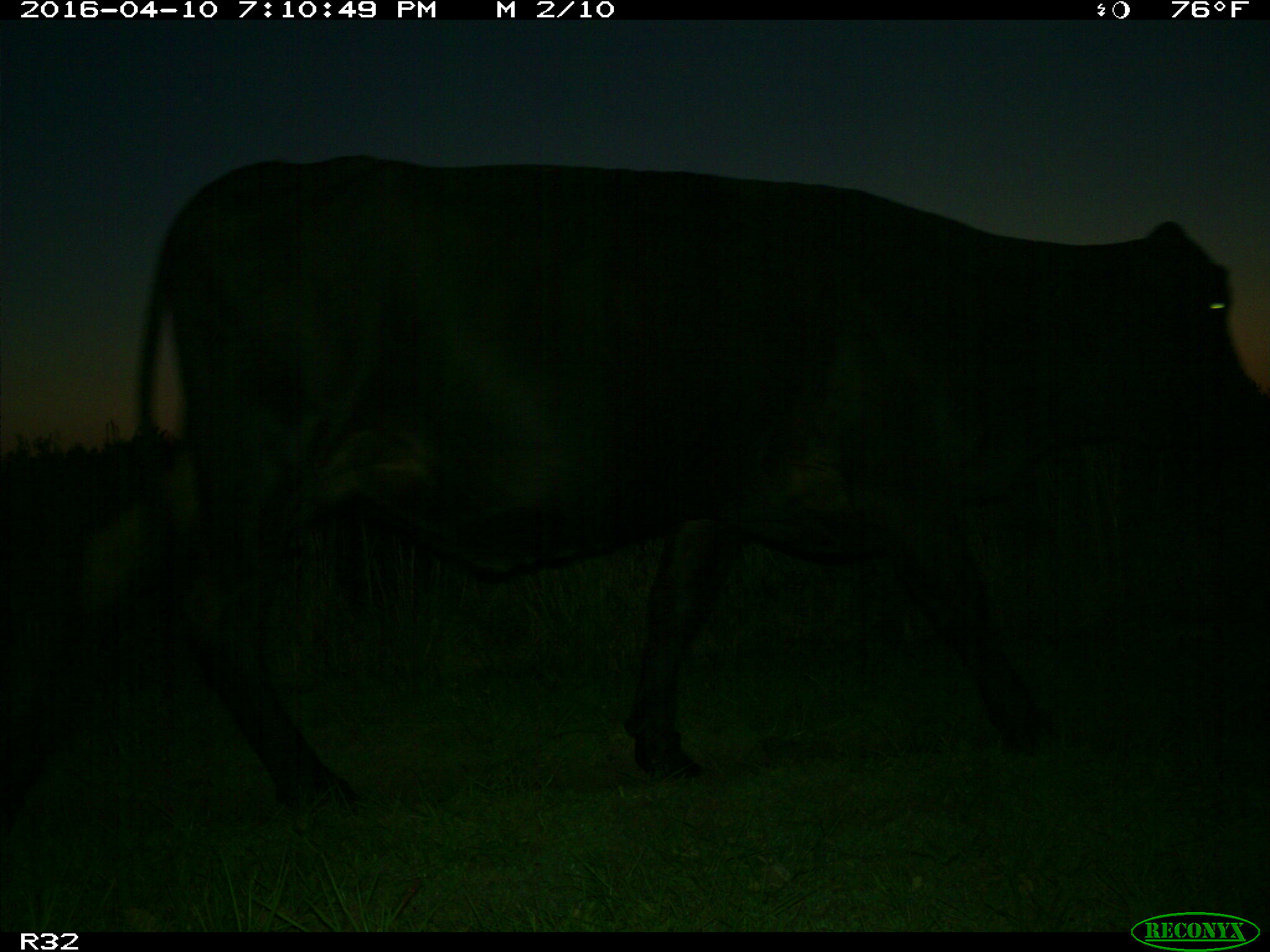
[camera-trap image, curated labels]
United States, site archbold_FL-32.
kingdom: Animalia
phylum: Chordata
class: Mammalia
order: Artiodactyla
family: Bovidae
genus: Bos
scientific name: Bos taurus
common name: domestic cow